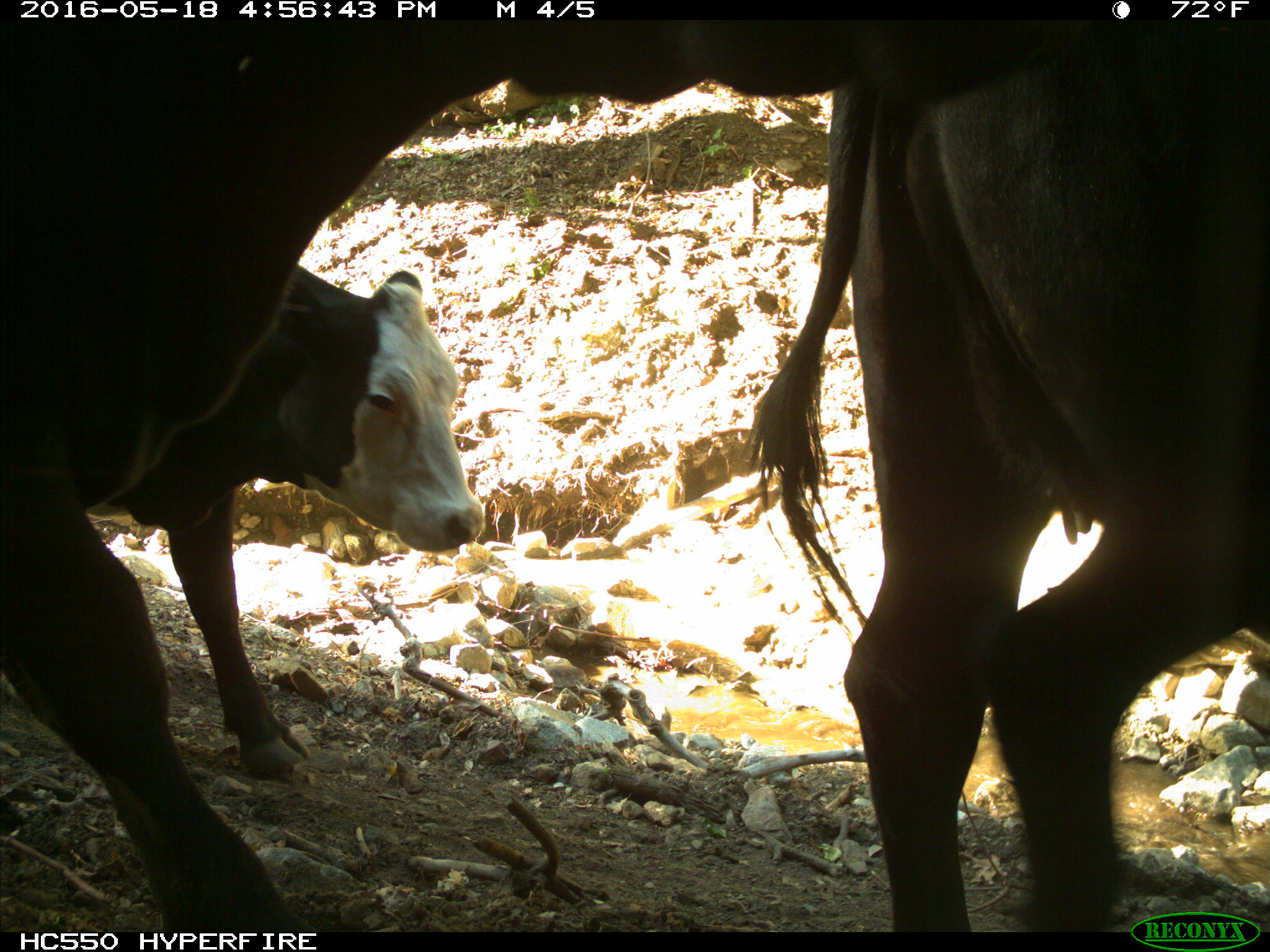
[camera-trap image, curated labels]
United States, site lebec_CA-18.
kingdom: Animalia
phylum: Chordata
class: Mammalia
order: Artiodactyla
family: Bovidae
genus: Bos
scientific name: Bos taurus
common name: domestic cow